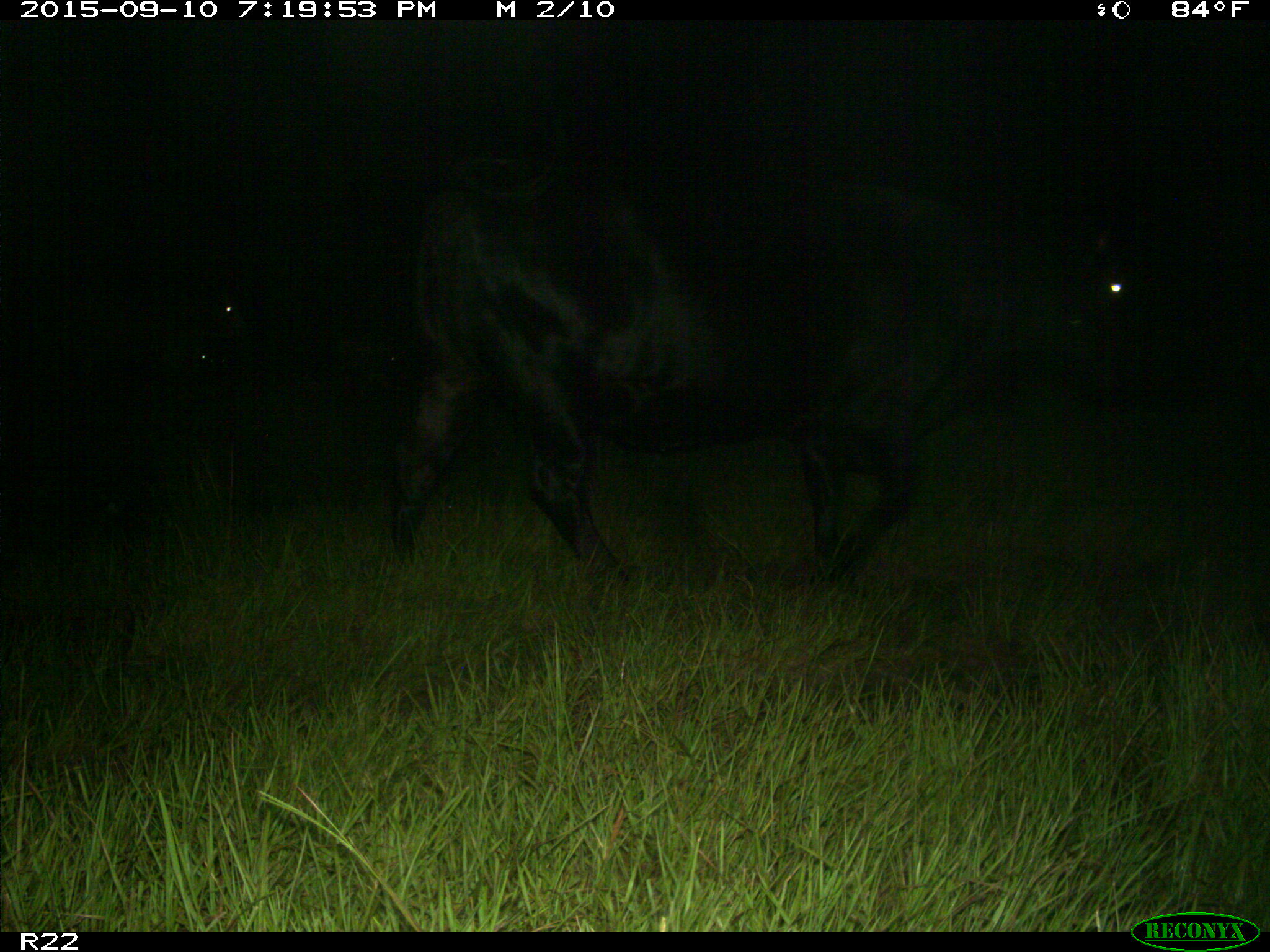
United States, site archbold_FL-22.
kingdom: Animalia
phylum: Chordata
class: Mammalia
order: Artiodactyla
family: Bovidae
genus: Bos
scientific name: Bos taurus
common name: domestic cow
Bos taurus (domestic cow).